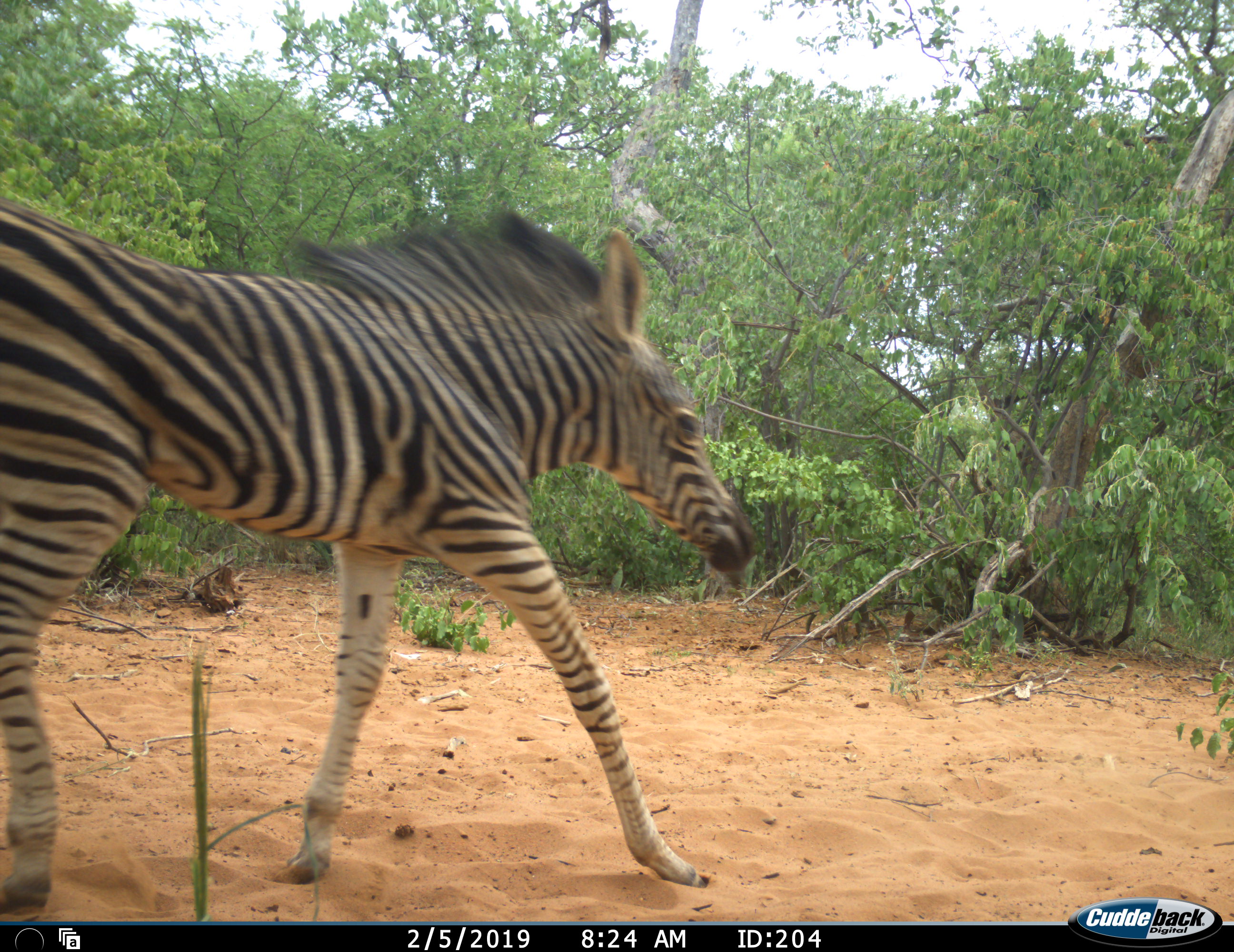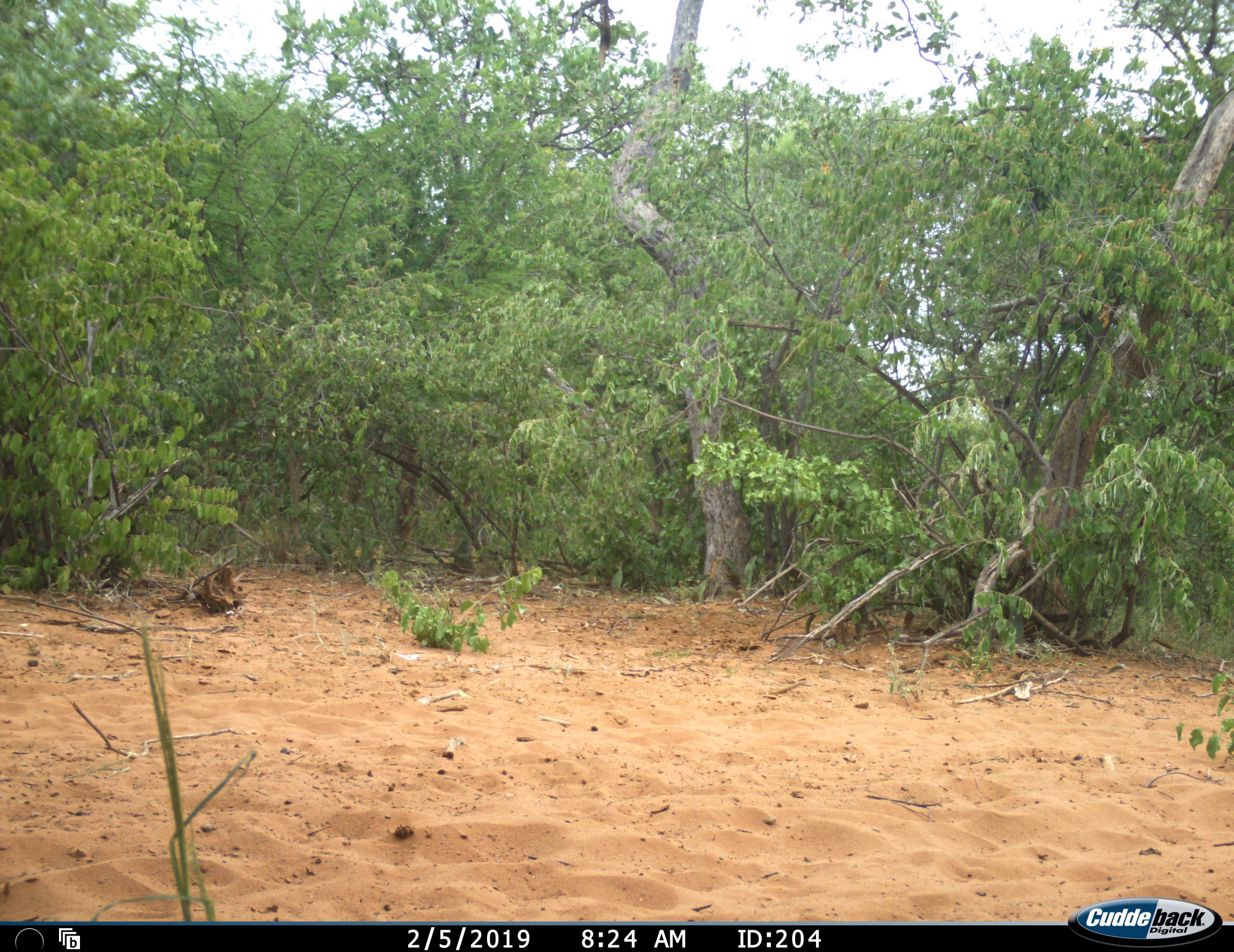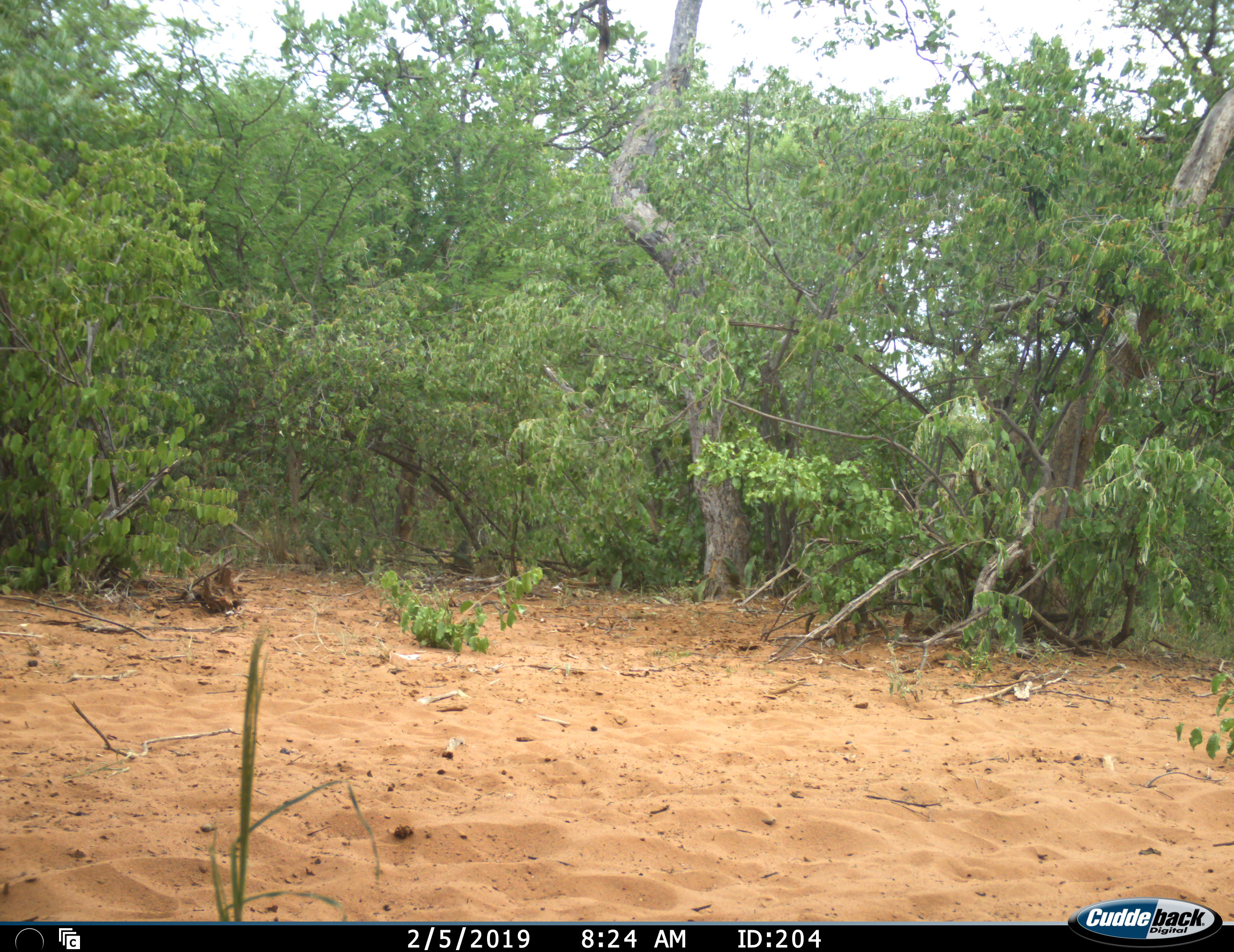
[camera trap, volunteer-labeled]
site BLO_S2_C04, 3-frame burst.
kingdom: Animalia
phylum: Chordata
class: Mammalia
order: Perissodactyla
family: Equidae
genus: Equus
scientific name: Equus quagga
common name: plains zebra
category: zebraplains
Zebraplains (plains zebra) (Equus quagga), count 1. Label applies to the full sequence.